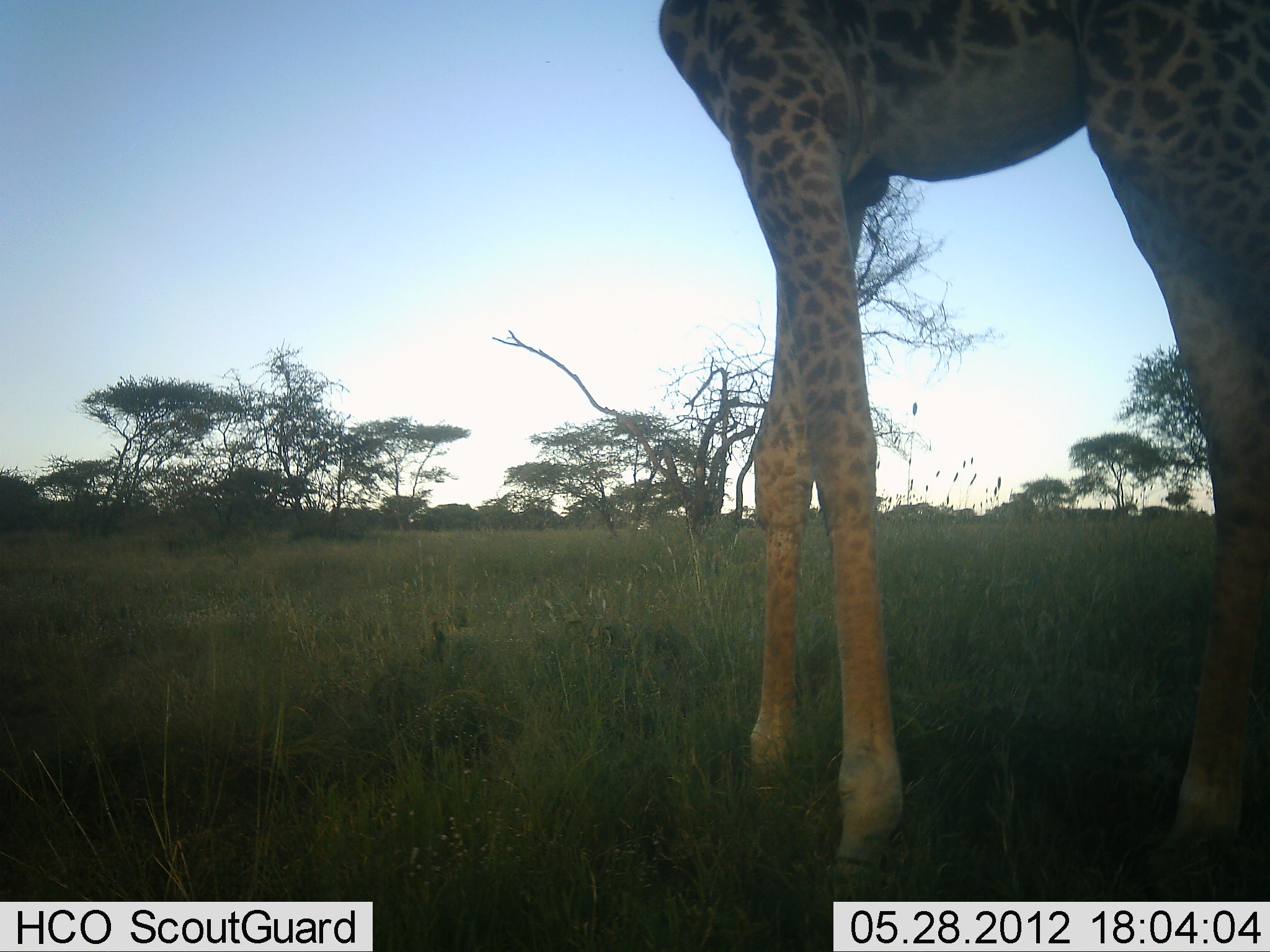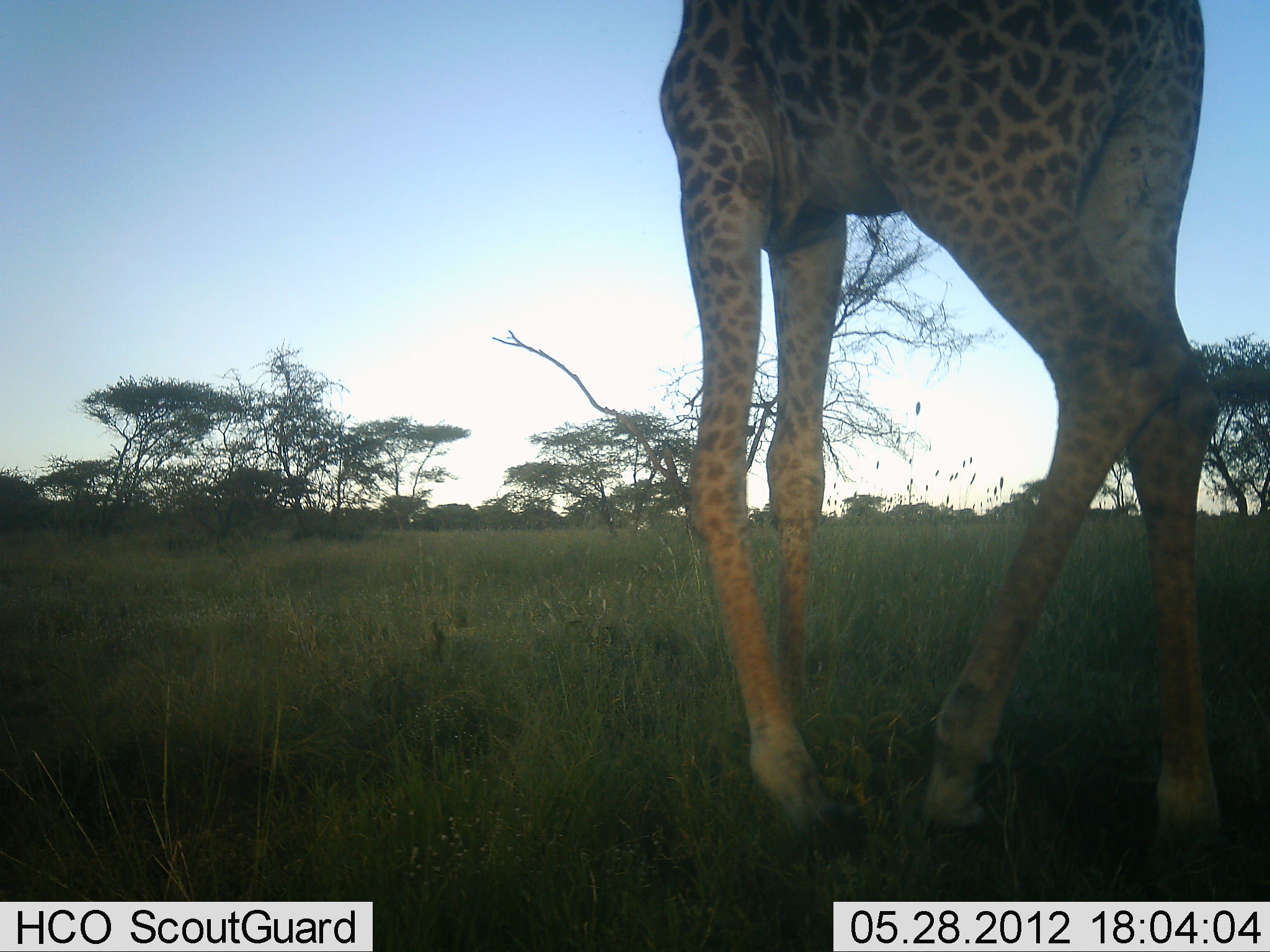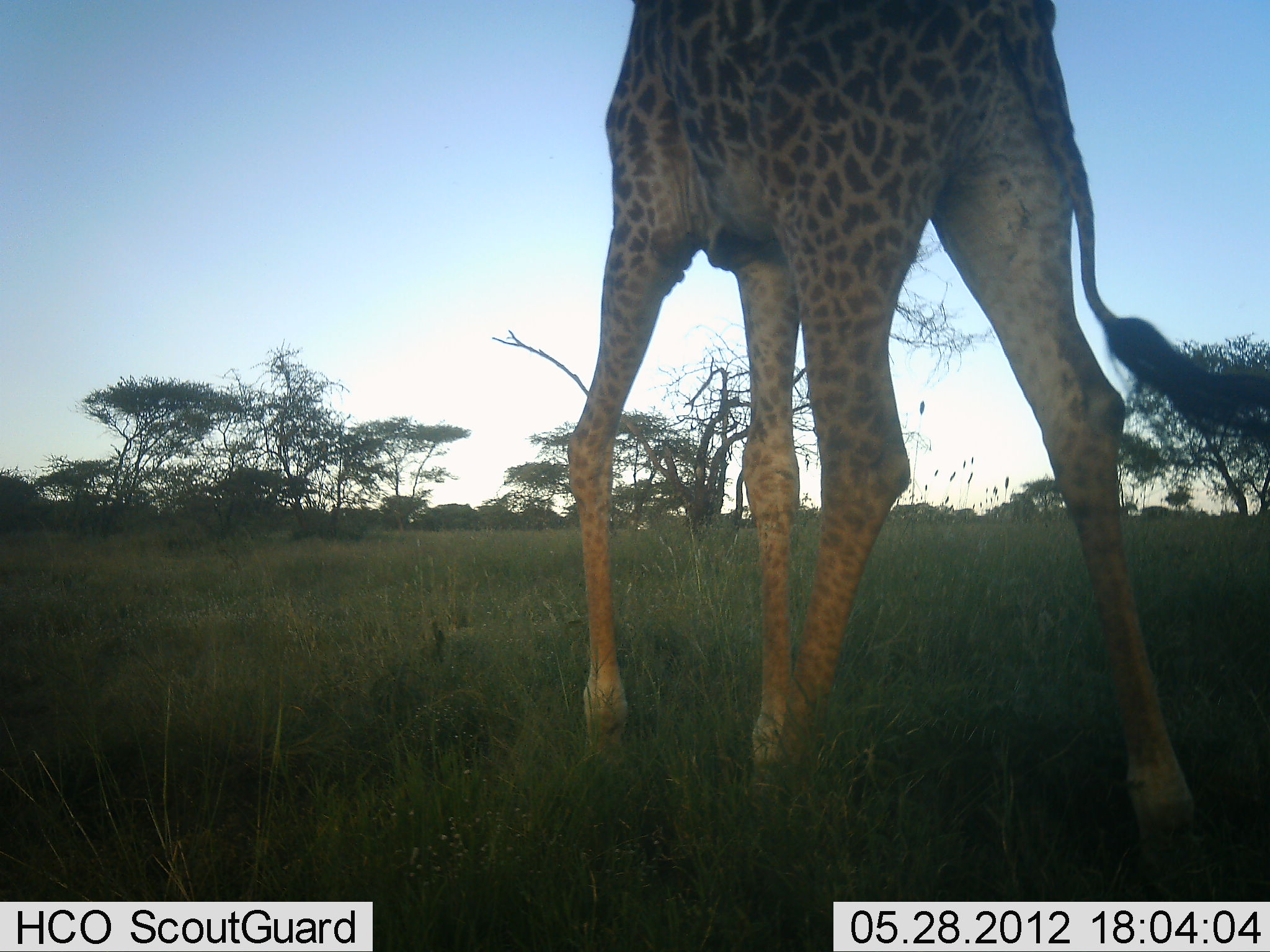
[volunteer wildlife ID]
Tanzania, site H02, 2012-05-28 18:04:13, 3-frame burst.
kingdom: Animalia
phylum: Chordata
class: Mammalia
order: Artiodactyla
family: Giraffidae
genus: Giraffa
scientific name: Giraffa camelopardalis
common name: giraffe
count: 1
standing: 10%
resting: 0%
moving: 90%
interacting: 0%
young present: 0%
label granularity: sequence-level